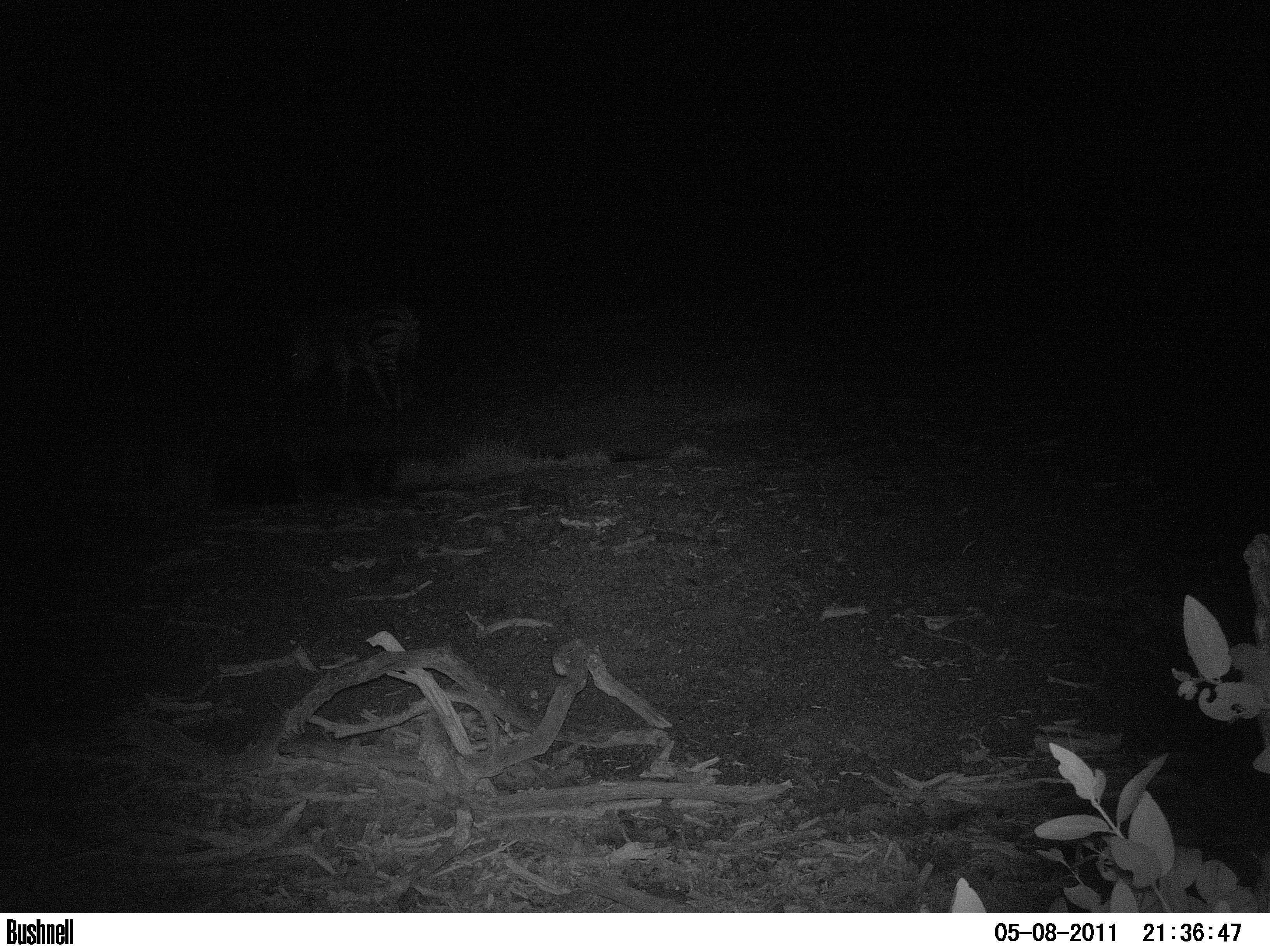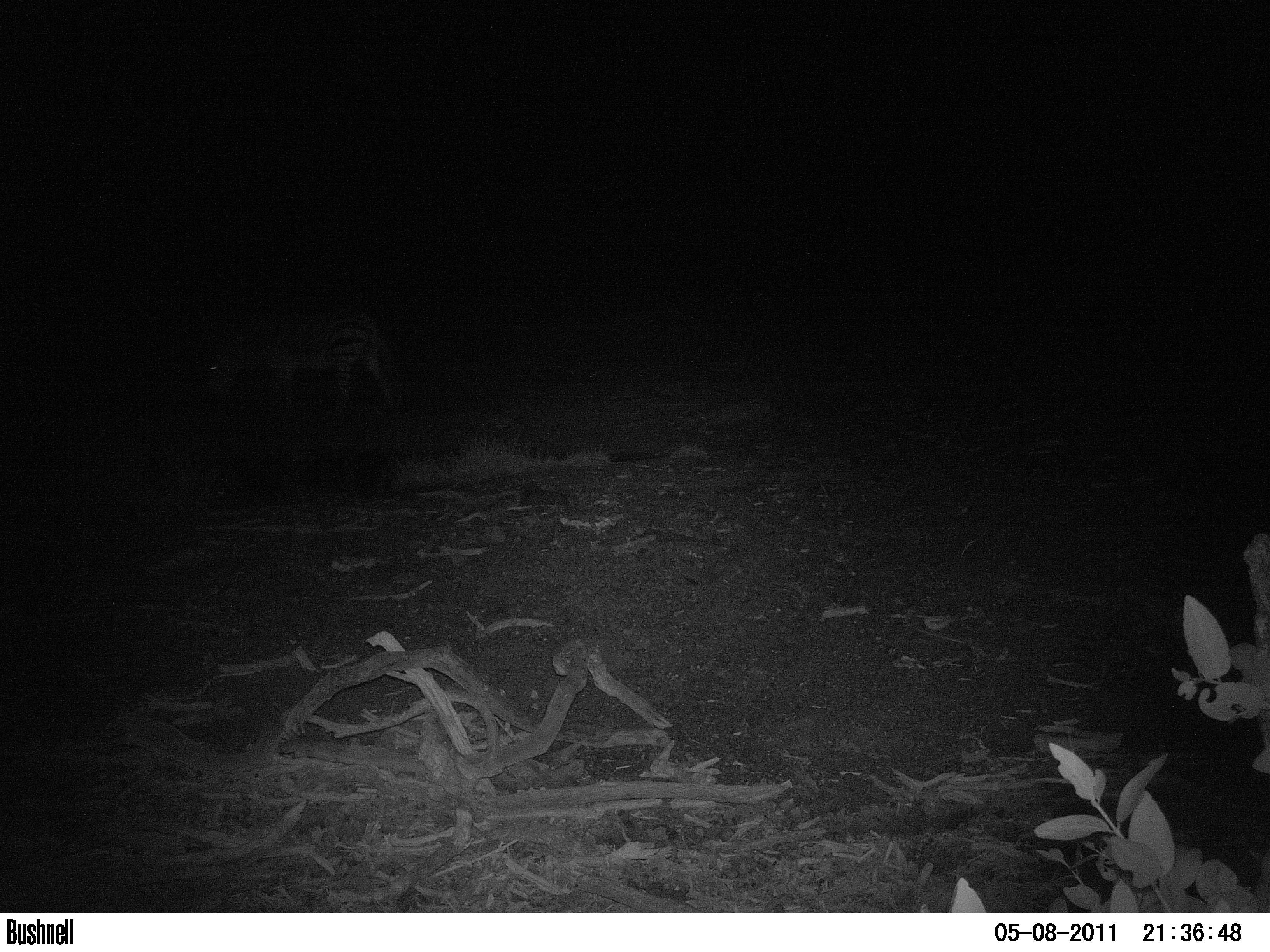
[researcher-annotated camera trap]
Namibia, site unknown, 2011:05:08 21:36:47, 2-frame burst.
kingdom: Animalia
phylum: Chordata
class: Mammalia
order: Perissodactyla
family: Equidae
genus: Equus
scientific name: Equus zebra hartmannae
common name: hartmann's mountain zebra